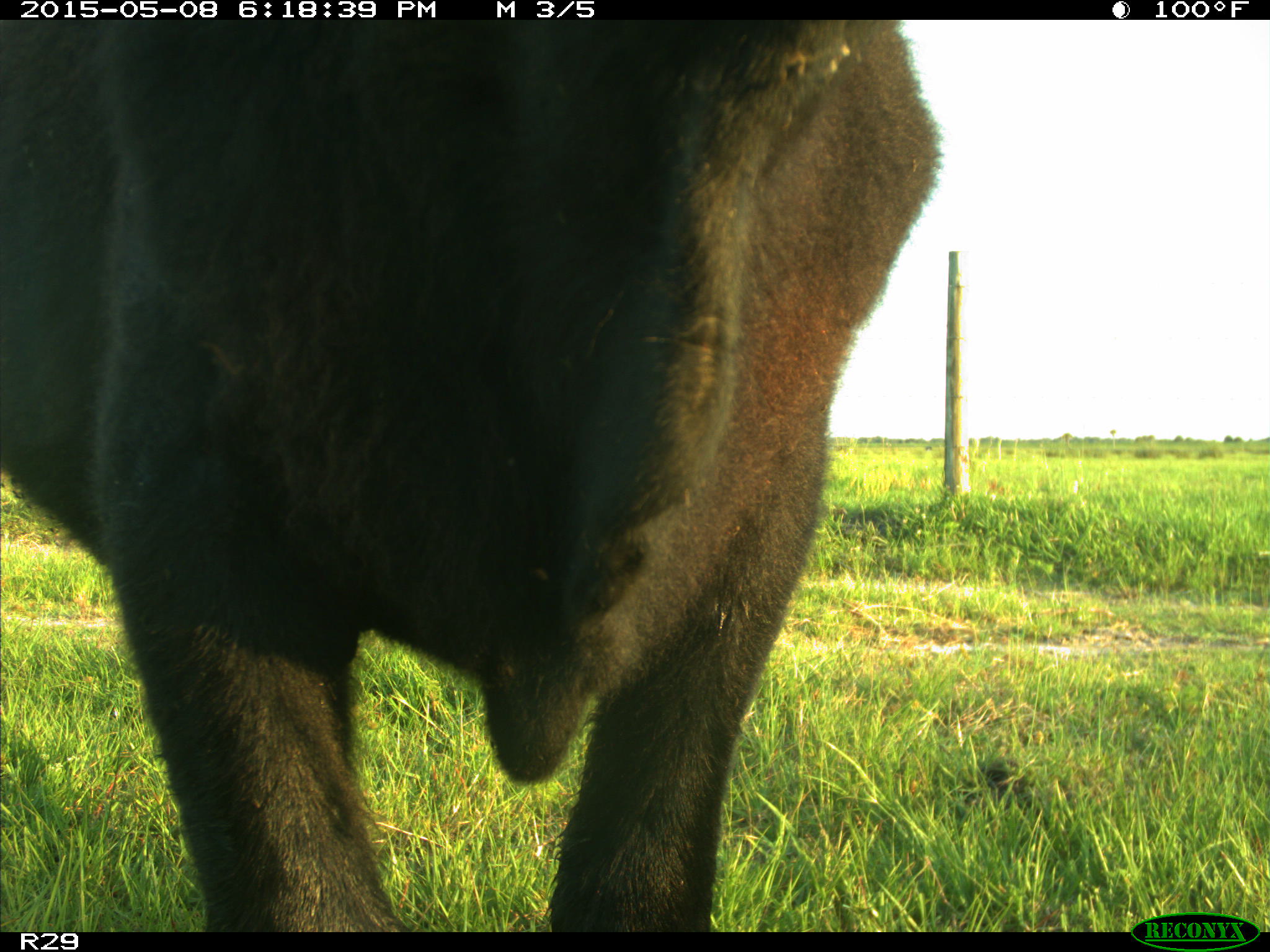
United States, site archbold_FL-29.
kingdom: Animalia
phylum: Chordata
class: Mammalia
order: Artiodactyla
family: Bovidae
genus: Bos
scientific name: Bos taurus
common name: domestic cow